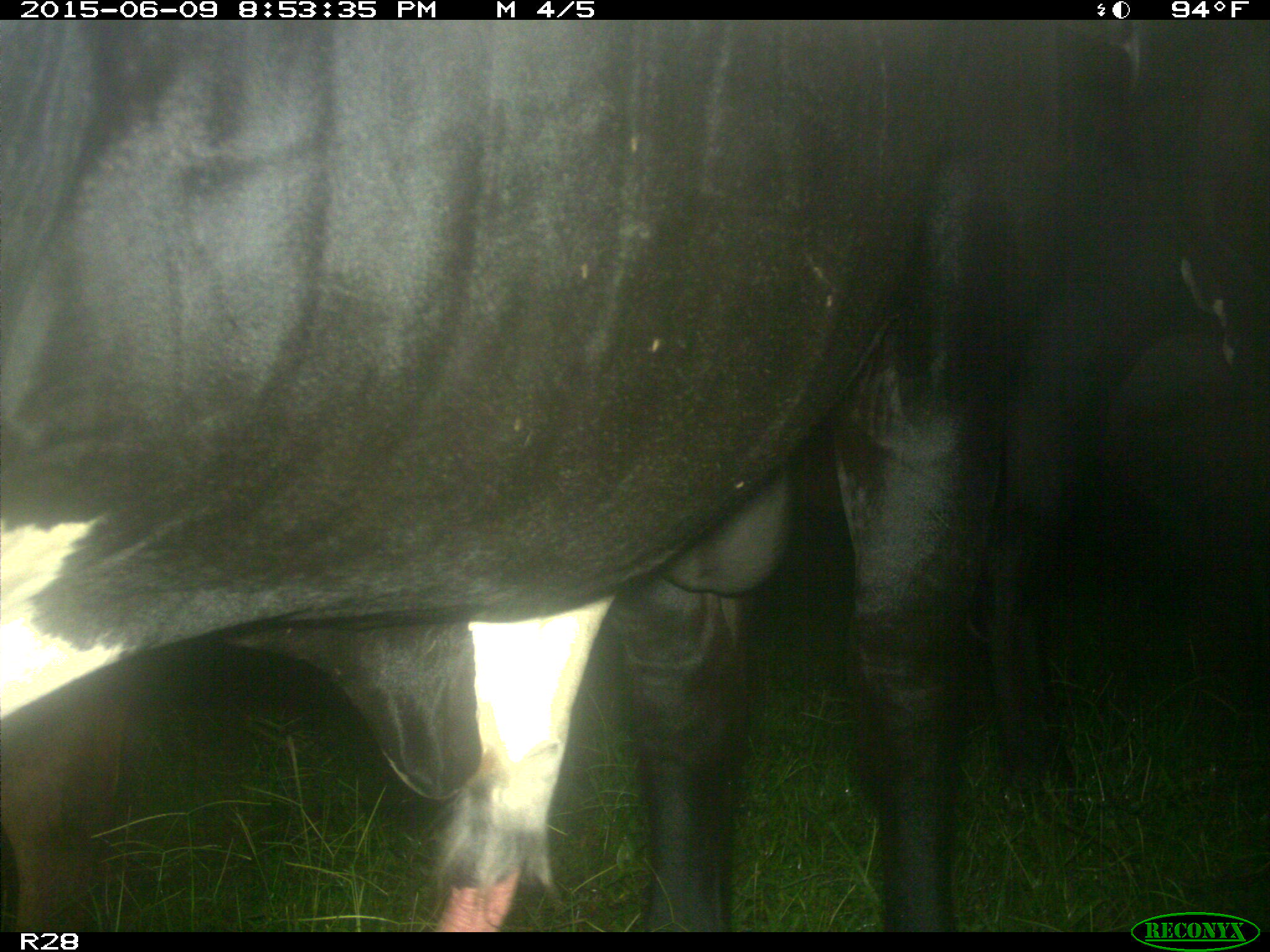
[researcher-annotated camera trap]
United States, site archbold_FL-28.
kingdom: Animalia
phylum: Chordata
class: Mammalia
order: Artiodactyla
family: Bovidae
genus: Bos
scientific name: Bos taurus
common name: domestic cow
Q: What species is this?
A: Bos taurus (domestic cow).